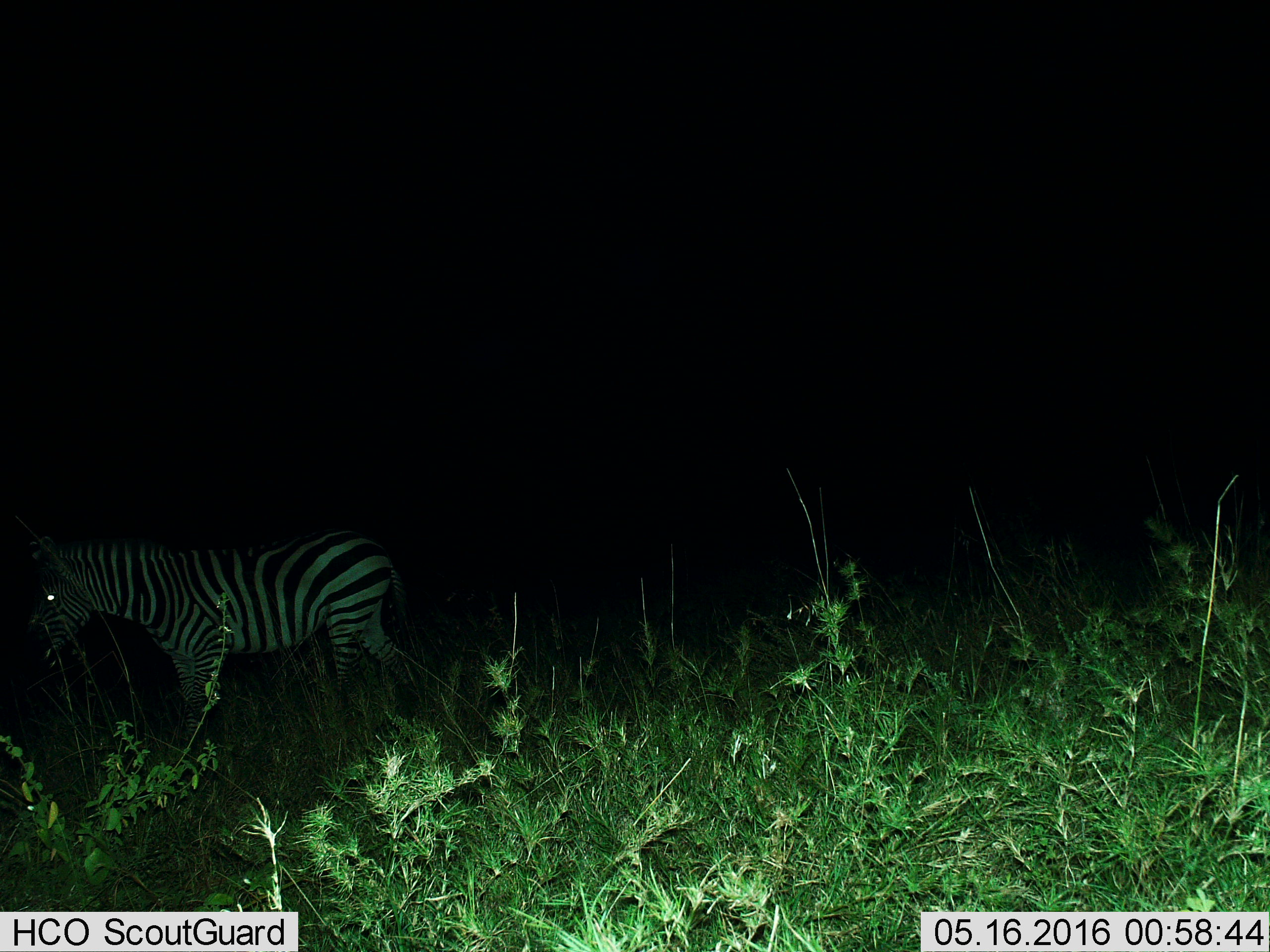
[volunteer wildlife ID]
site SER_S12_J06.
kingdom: Animalia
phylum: Chordata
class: Mammalia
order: Perissodactyla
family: Equidae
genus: Equus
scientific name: Equus quagga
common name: plains zebra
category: zebraplains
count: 1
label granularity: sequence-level